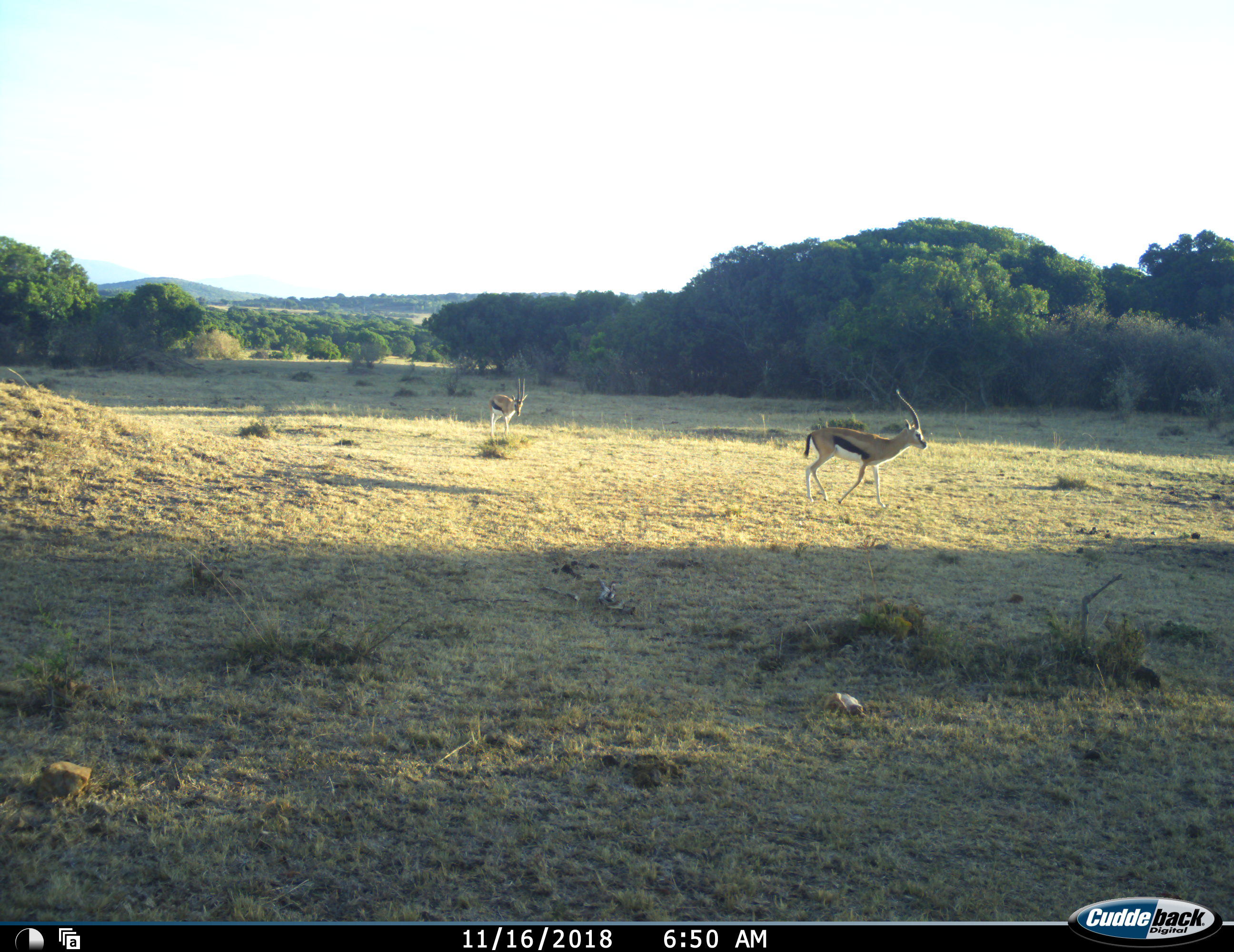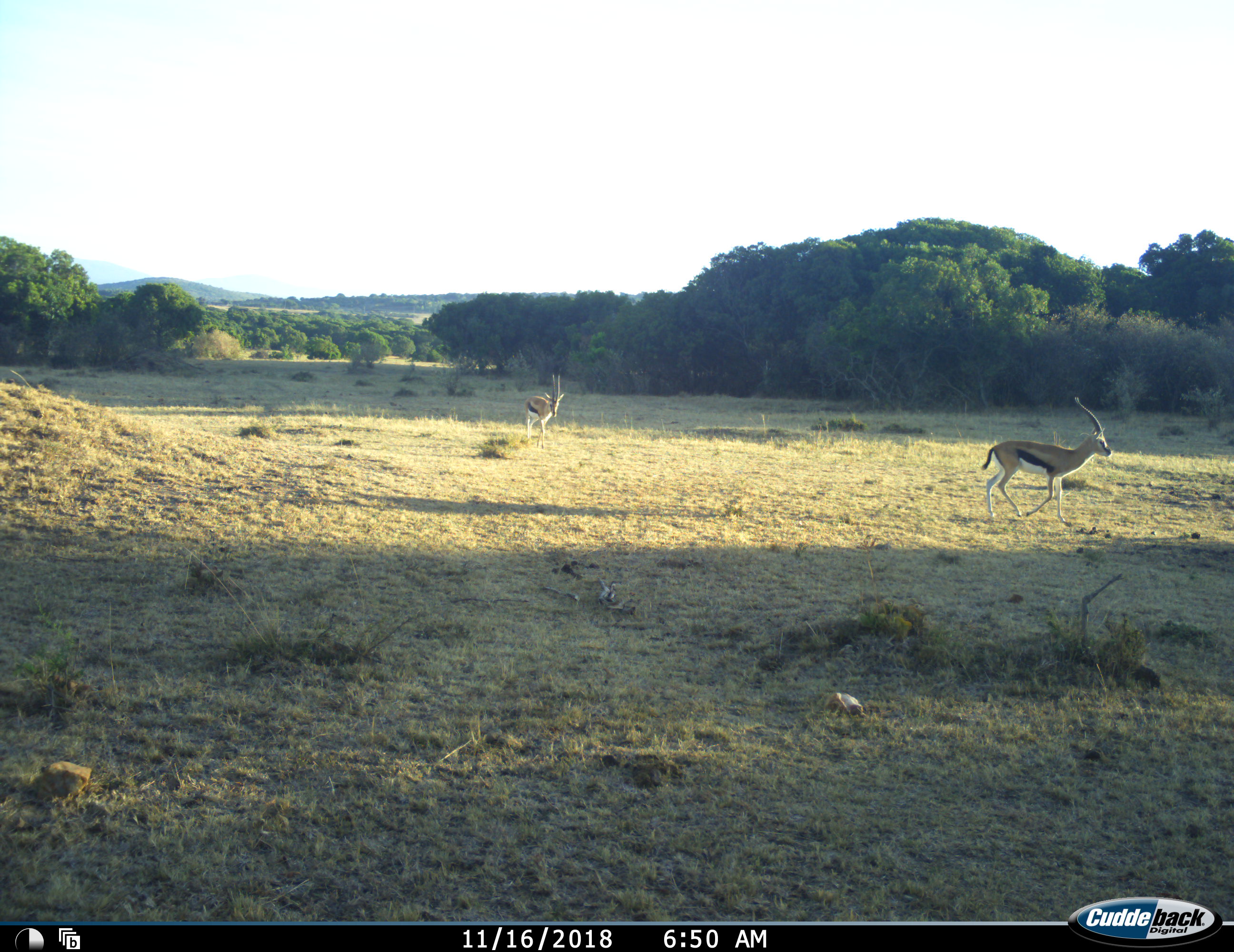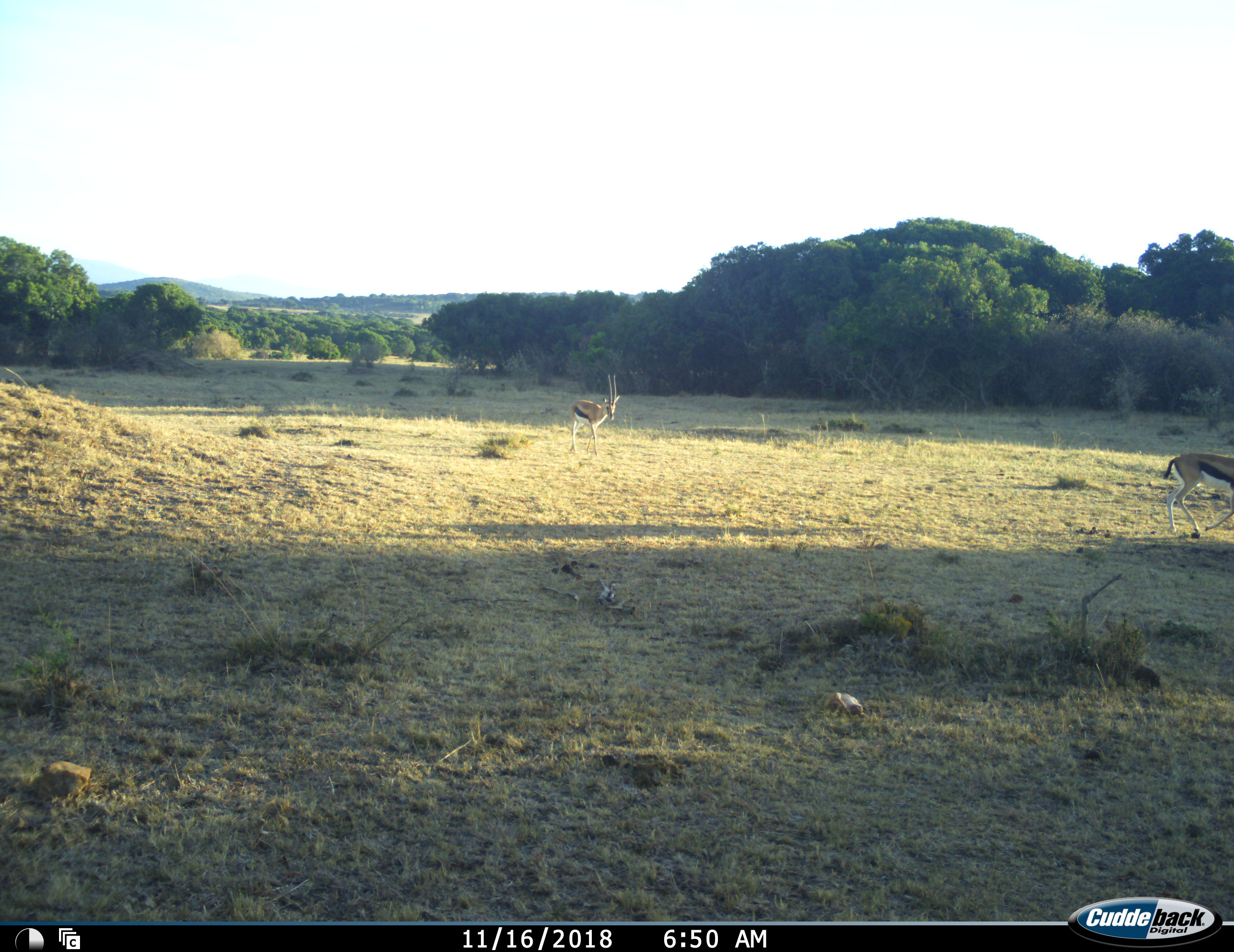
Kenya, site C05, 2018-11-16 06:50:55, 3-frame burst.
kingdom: Animalia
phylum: Chordata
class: Mammalia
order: Artiodactyla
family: Bovidae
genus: Eudorcas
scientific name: Eudorcas thomsonii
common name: thomson's gazelle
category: gazellethomsons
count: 2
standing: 11%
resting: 0%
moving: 100%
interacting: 0%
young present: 0%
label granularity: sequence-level